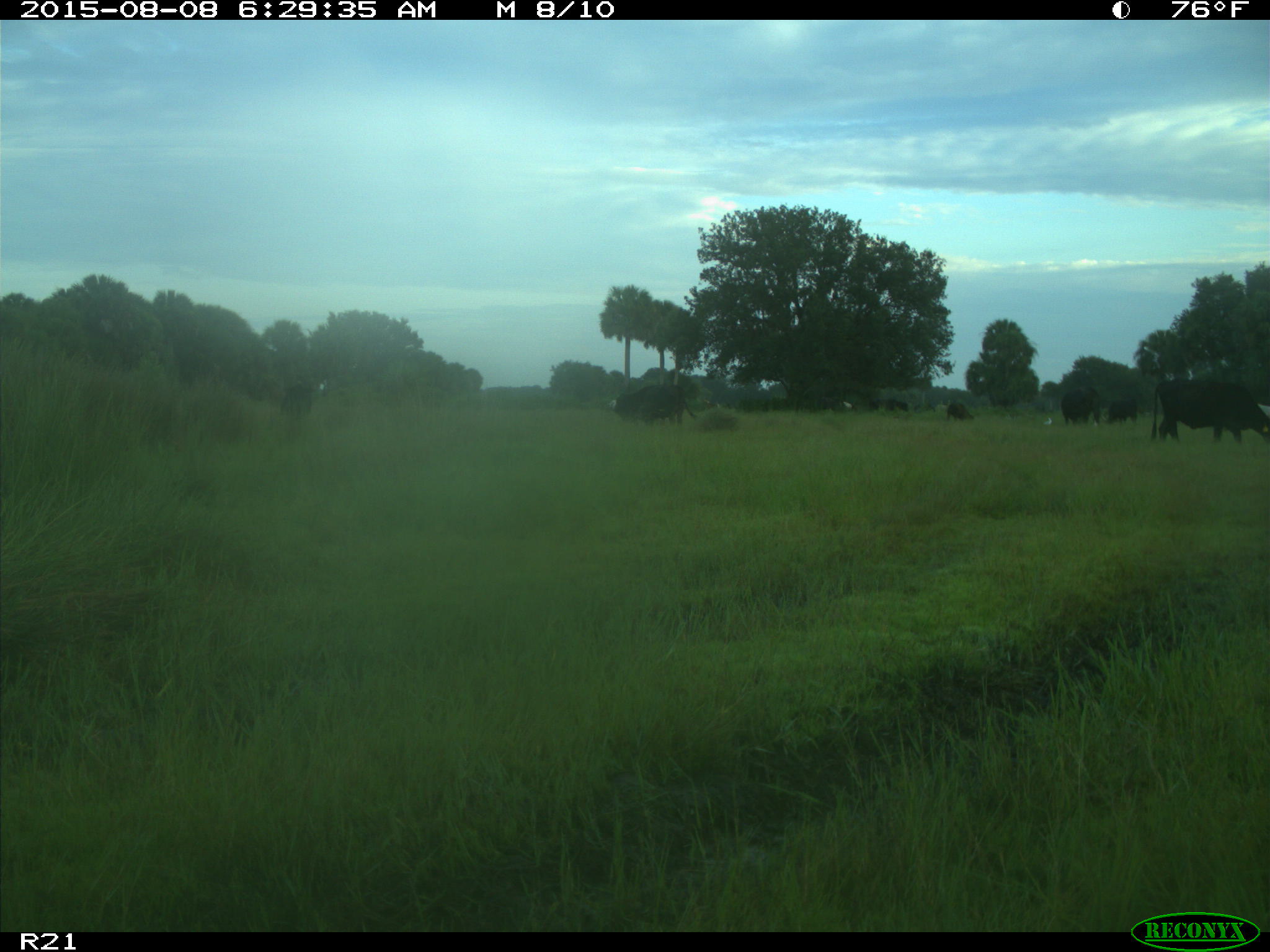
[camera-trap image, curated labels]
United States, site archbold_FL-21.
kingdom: Animalia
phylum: Chordata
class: Mammalia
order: Artiodactyla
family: Bovidae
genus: Bos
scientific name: Bos taurus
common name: domestic cow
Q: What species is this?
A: Bos taurus (domestic cow).